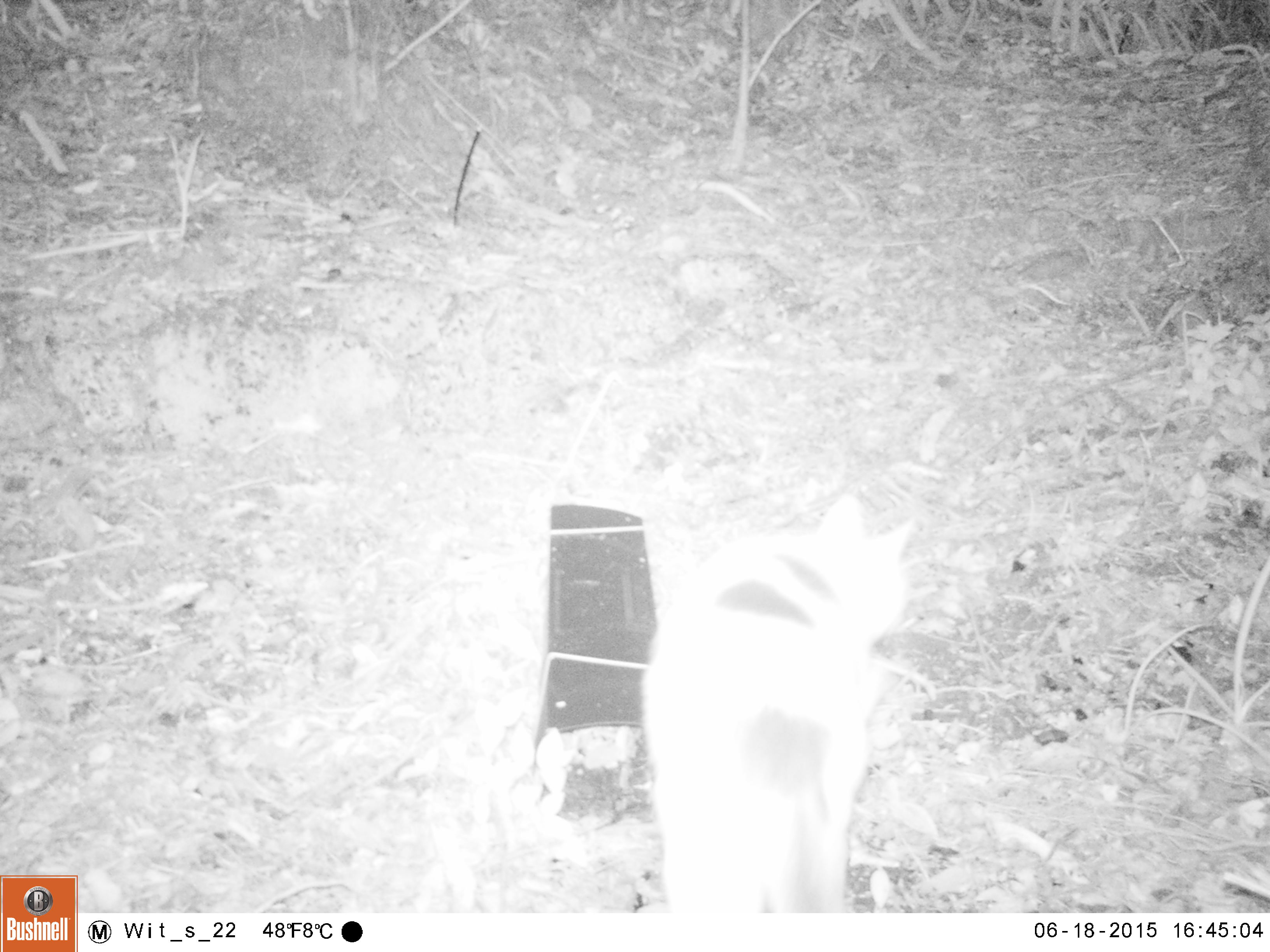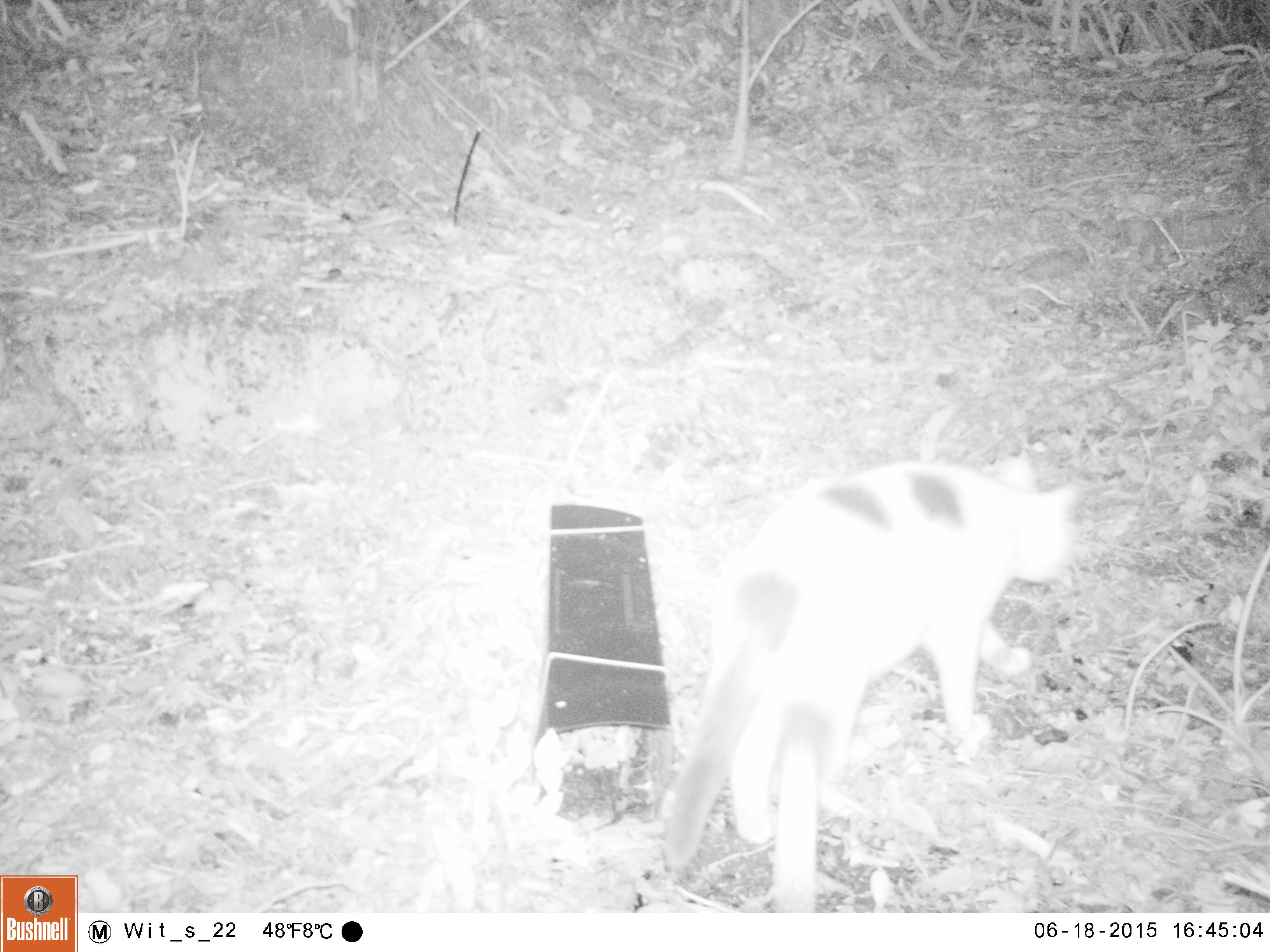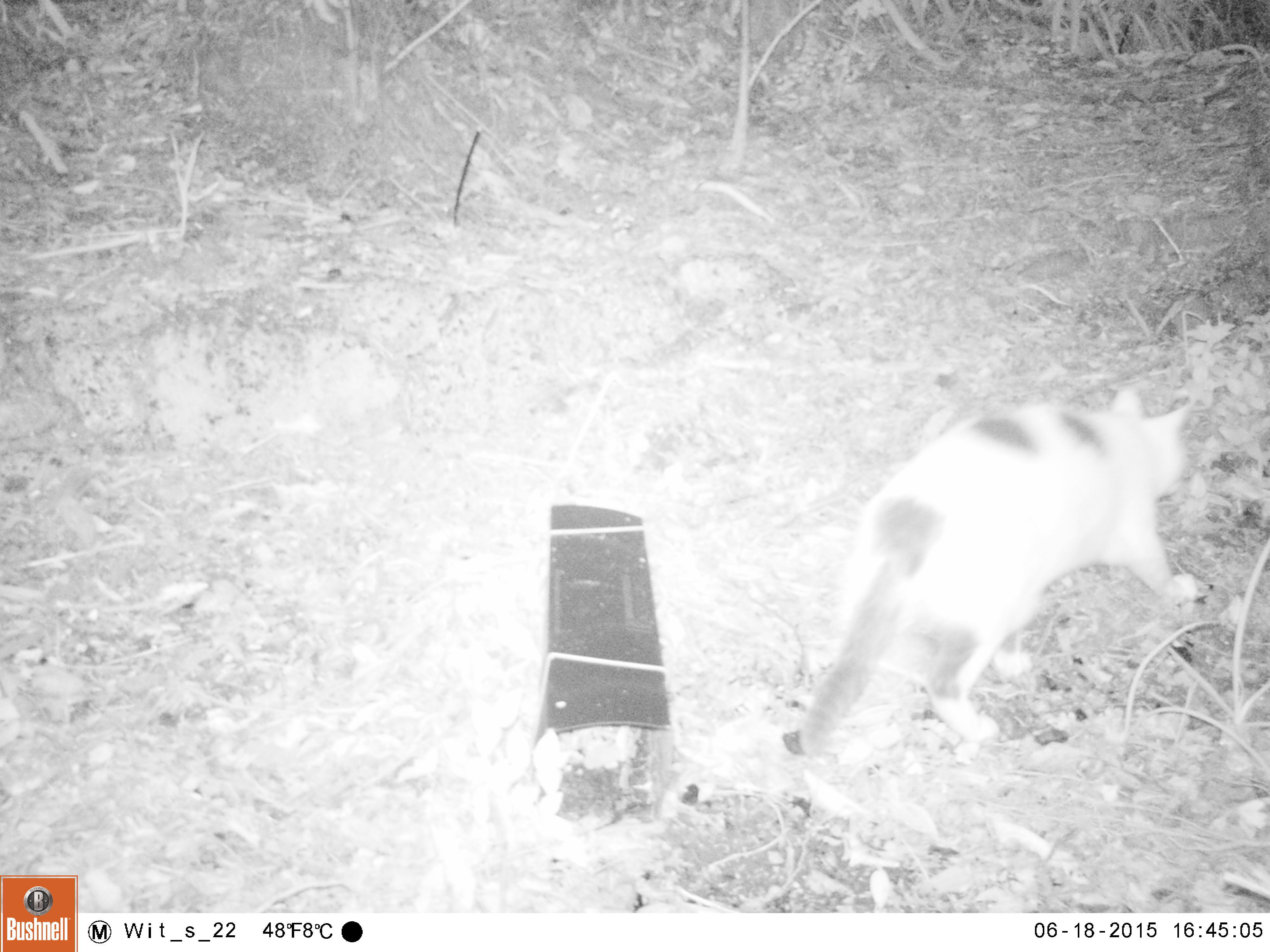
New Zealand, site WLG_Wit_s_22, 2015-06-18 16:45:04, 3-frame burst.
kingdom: Animalia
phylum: Chordata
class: Mammalia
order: Carnivora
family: Felidae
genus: Felis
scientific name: Felis catus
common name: domestic cat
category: cat